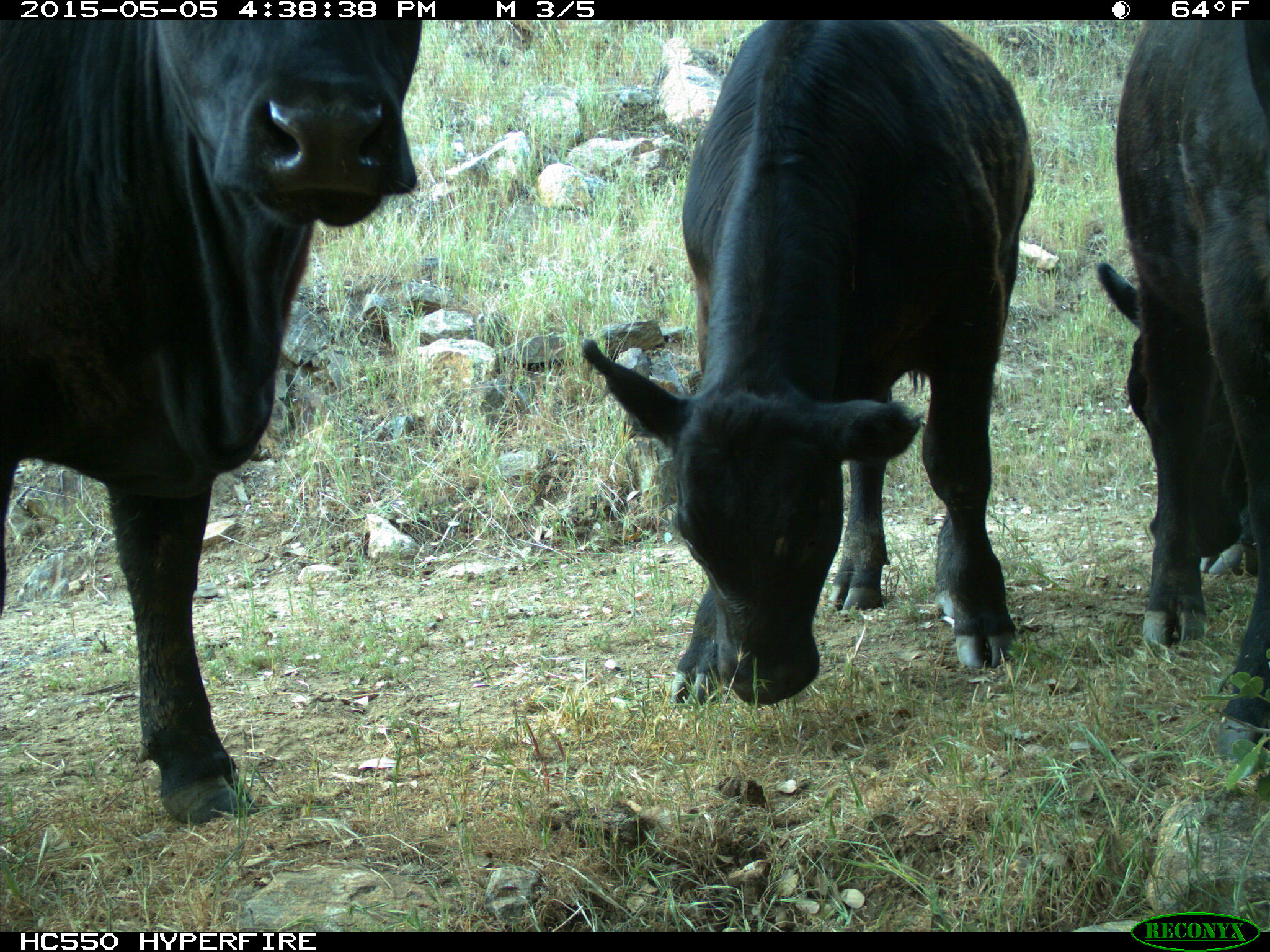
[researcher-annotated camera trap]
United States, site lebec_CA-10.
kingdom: Animalia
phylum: Chordata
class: Mammalia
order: Artiodactyla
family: Bovidae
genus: Bos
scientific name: Bos taurus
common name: domestic cow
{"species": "Bos taurus (domestic cow)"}